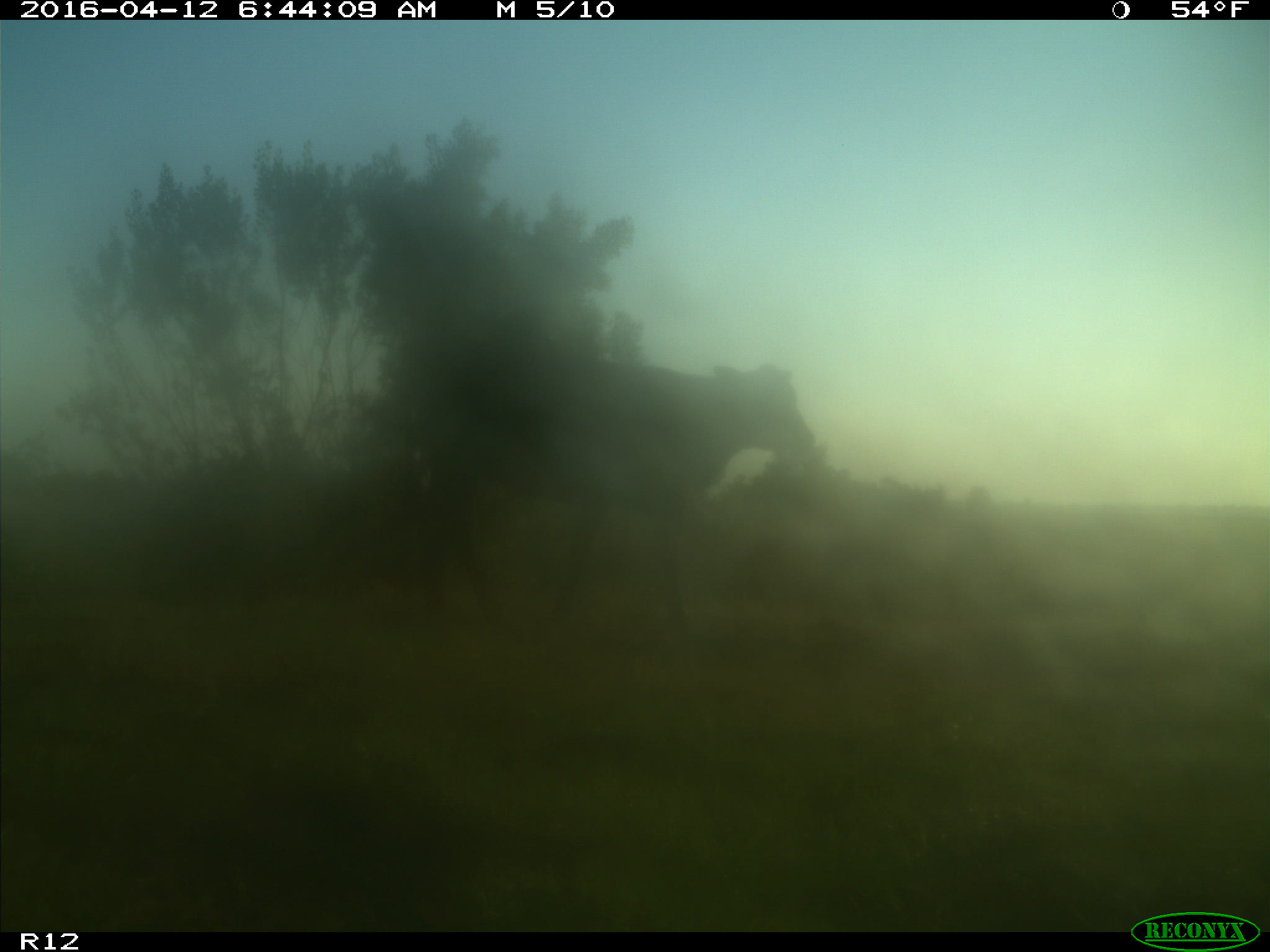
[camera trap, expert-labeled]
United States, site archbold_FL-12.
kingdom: Animalia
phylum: Chordata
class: Mammalia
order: Artiodactyla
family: Bovidae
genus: Bos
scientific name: Bos taurus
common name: domestic cow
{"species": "Bos taurus (domestic cow)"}